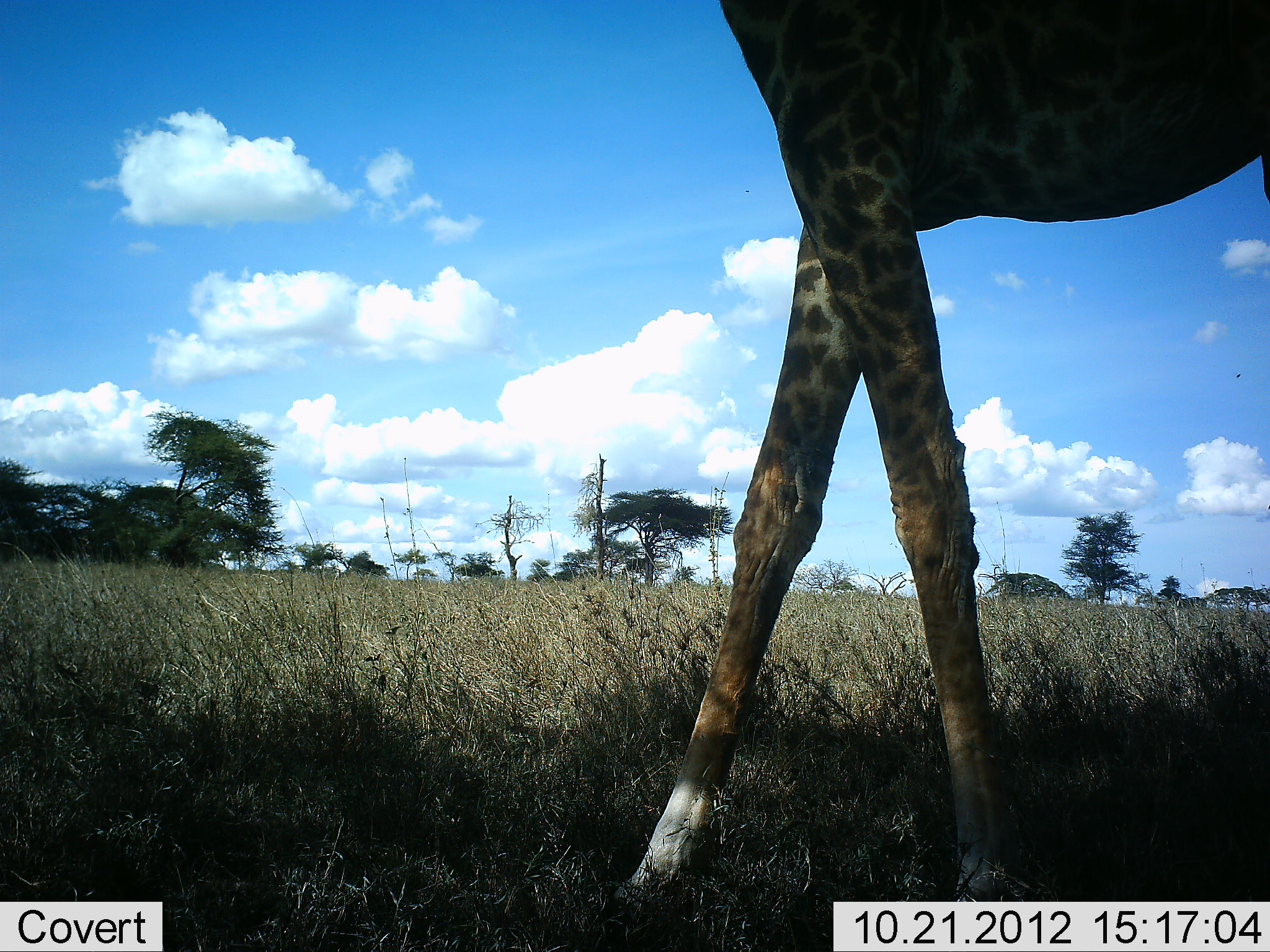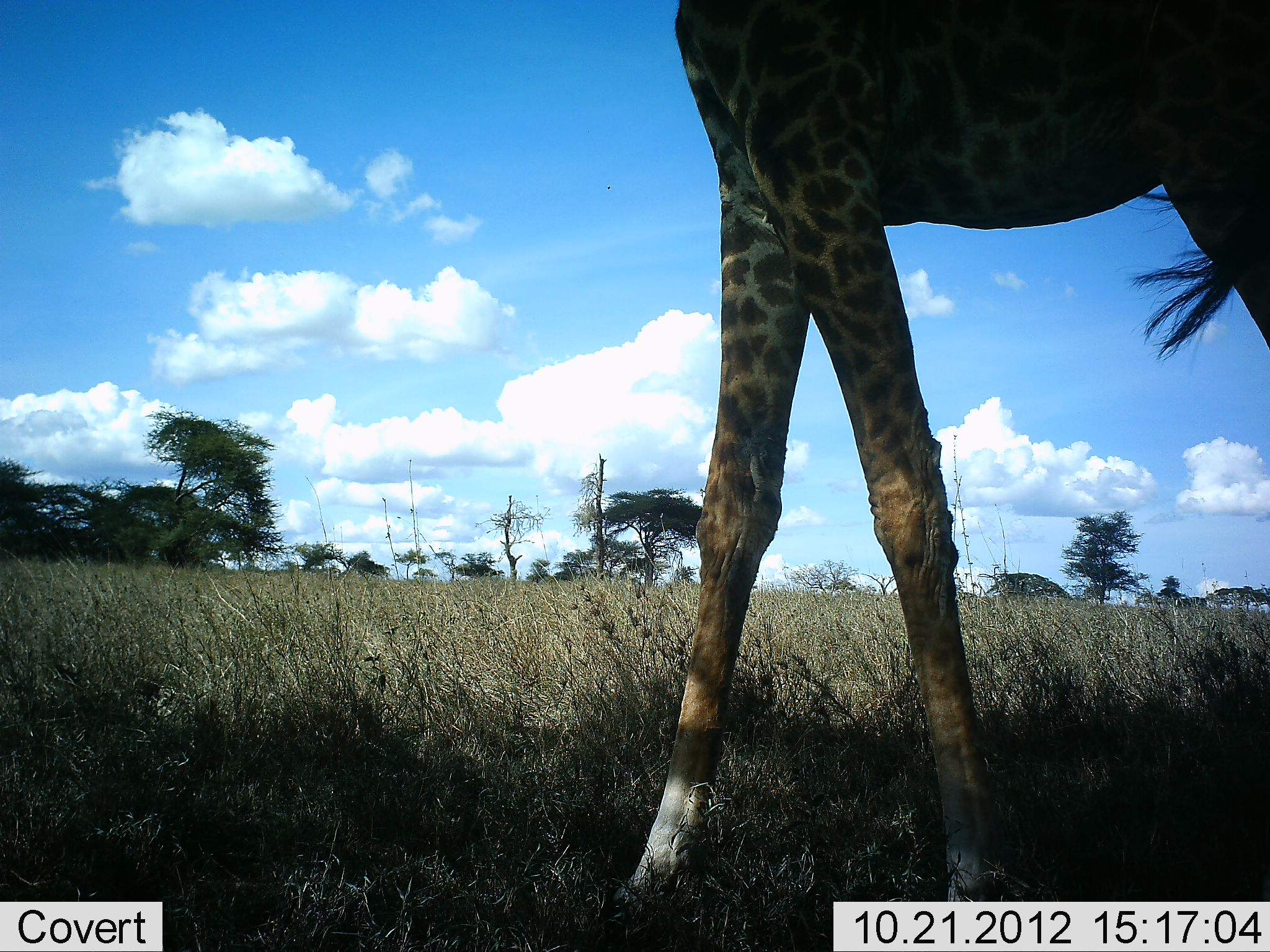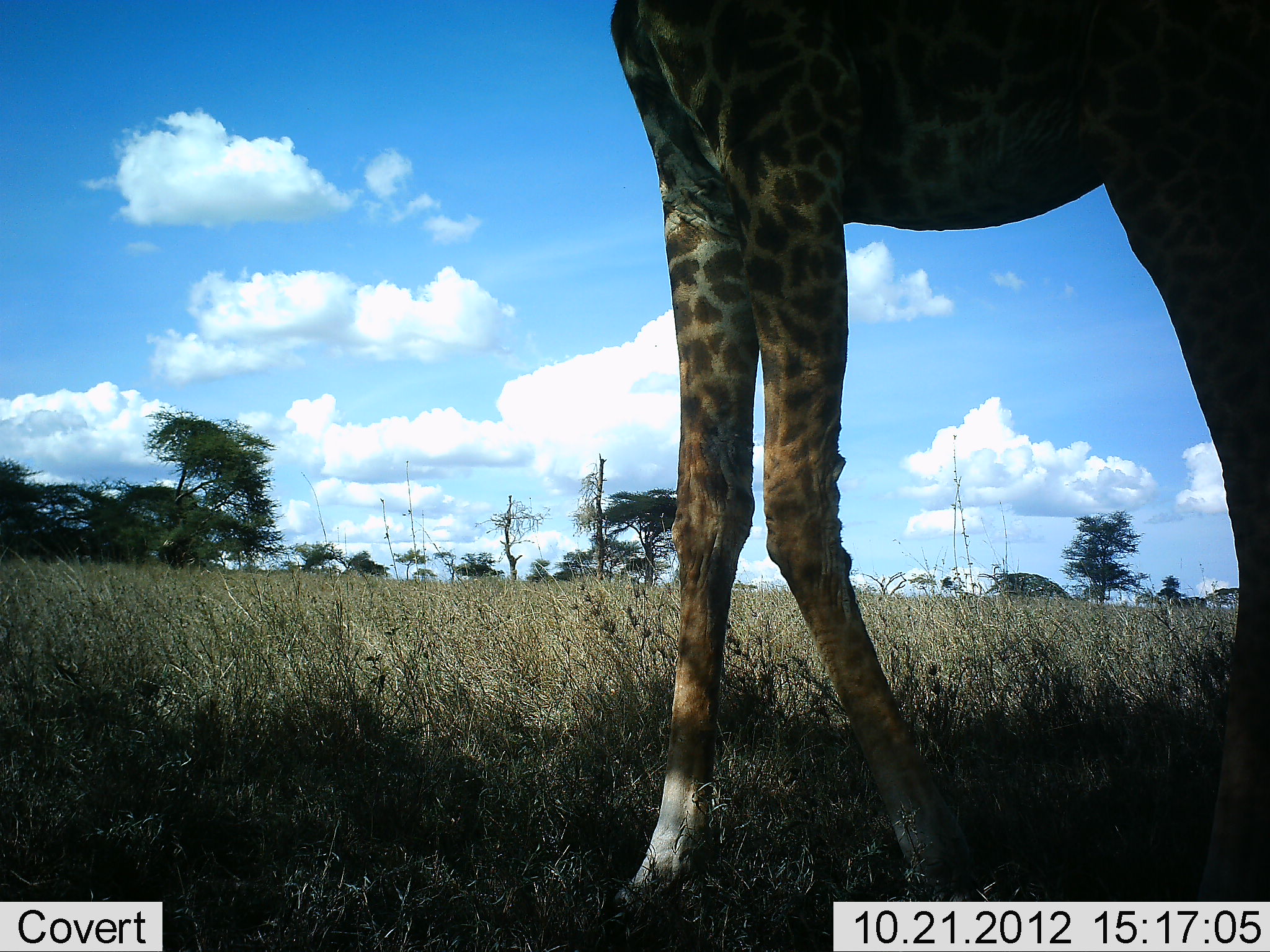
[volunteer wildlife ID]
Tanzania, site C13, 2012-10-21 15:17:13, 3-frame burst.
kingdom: Animalia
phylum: Chordata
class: Mammalia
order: Artiodactyla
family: Giraffidae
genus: Giraffa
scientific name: Giraffa camelopardalis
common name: giraffe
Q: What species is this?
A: Giraffe (Giraffa camelopardalis).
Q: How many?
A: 1.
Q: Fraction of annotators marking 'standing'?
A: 40%.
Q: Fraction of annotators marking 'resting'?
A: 0%.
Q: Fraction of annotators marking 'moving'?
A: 60%.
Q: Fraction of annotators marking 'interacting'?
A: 0%.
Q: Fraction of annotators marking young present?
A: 0%.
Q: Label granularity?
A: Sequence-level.